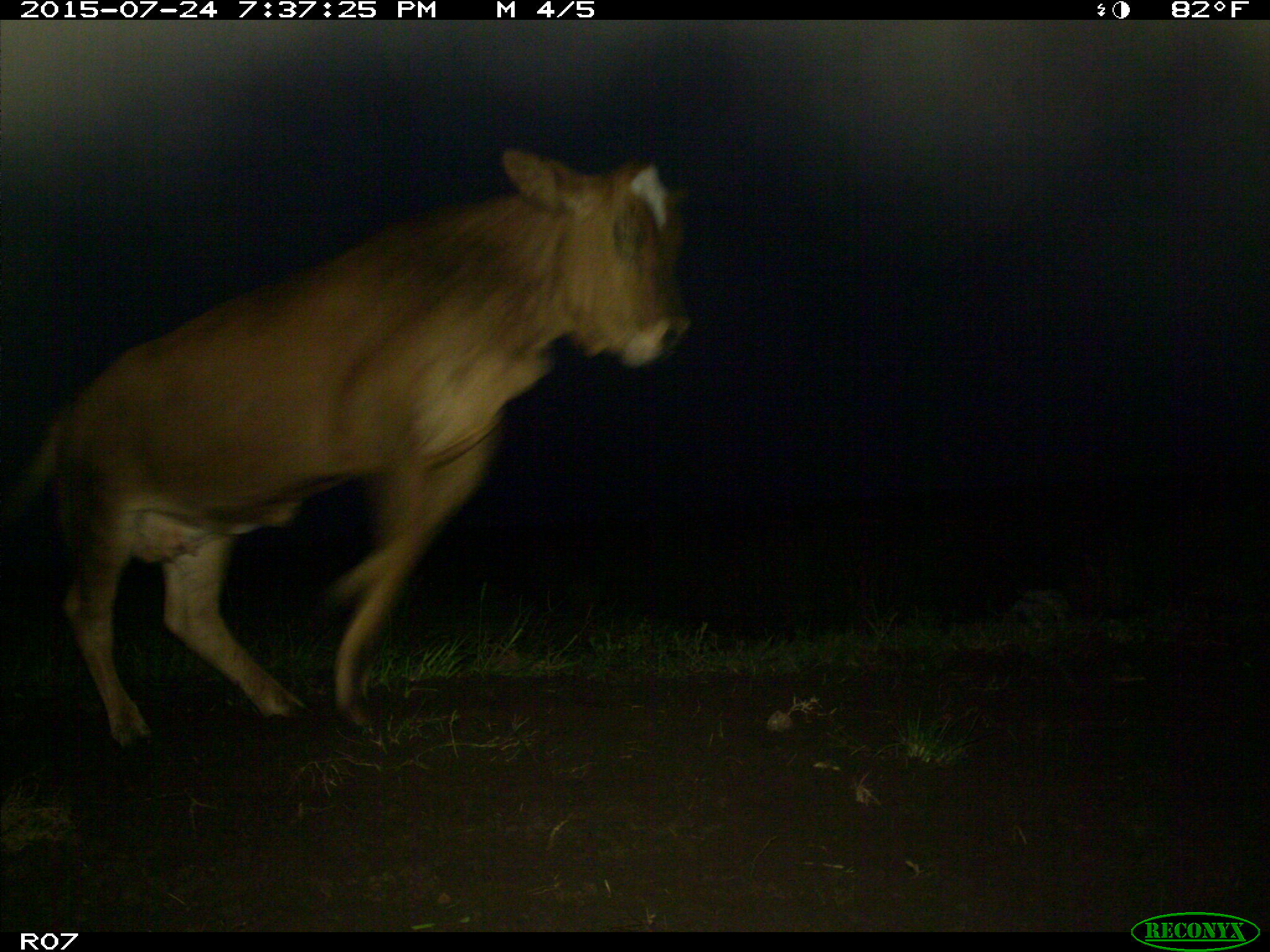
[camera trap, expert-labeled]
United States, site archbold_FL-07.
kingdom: Animalia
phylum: Chordata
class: Mammalia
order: Artiodactyla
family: Bovidae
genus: Bos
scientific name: Bos taurus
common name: domestic cow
Bos taurus (domestic cow).